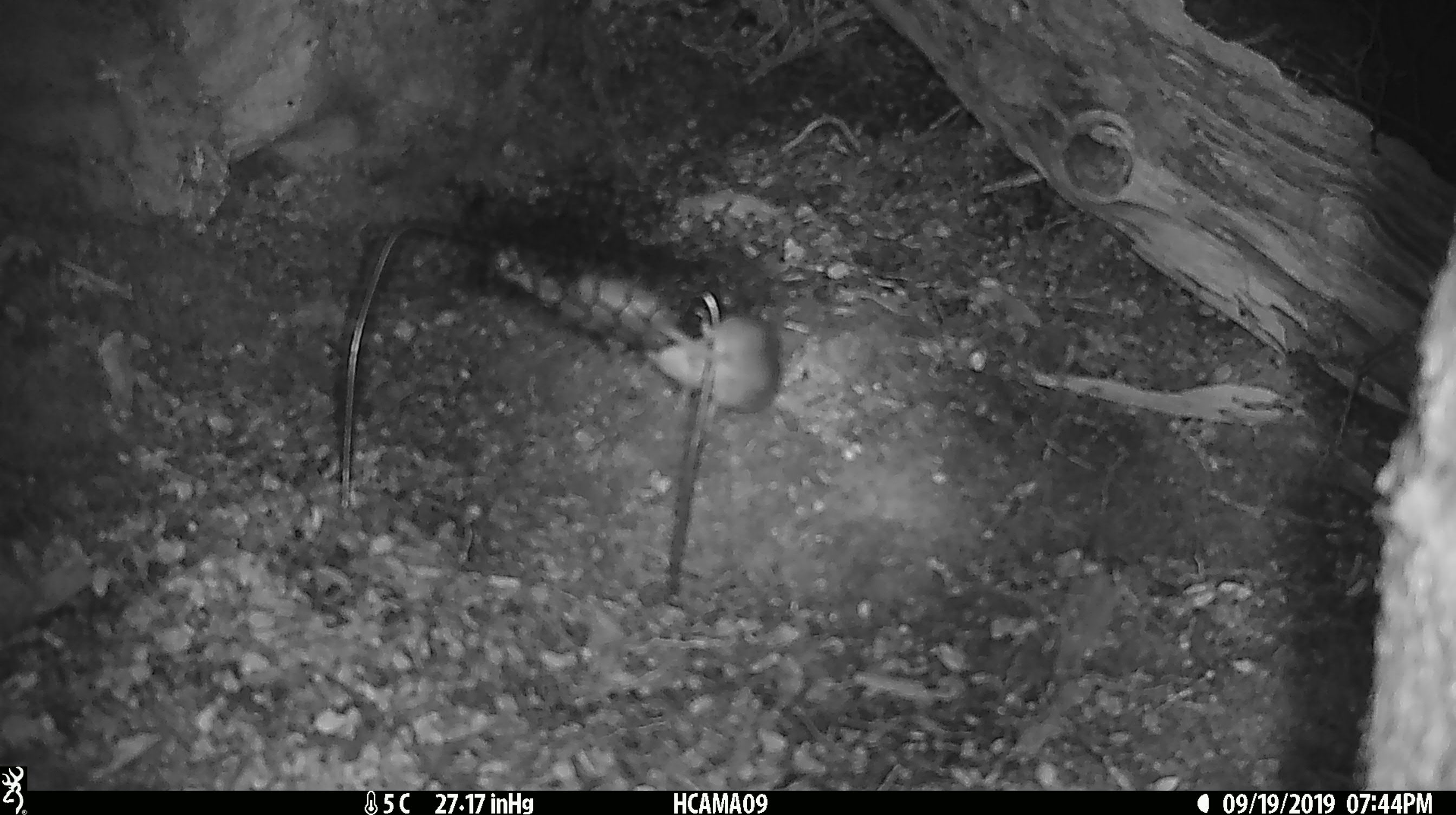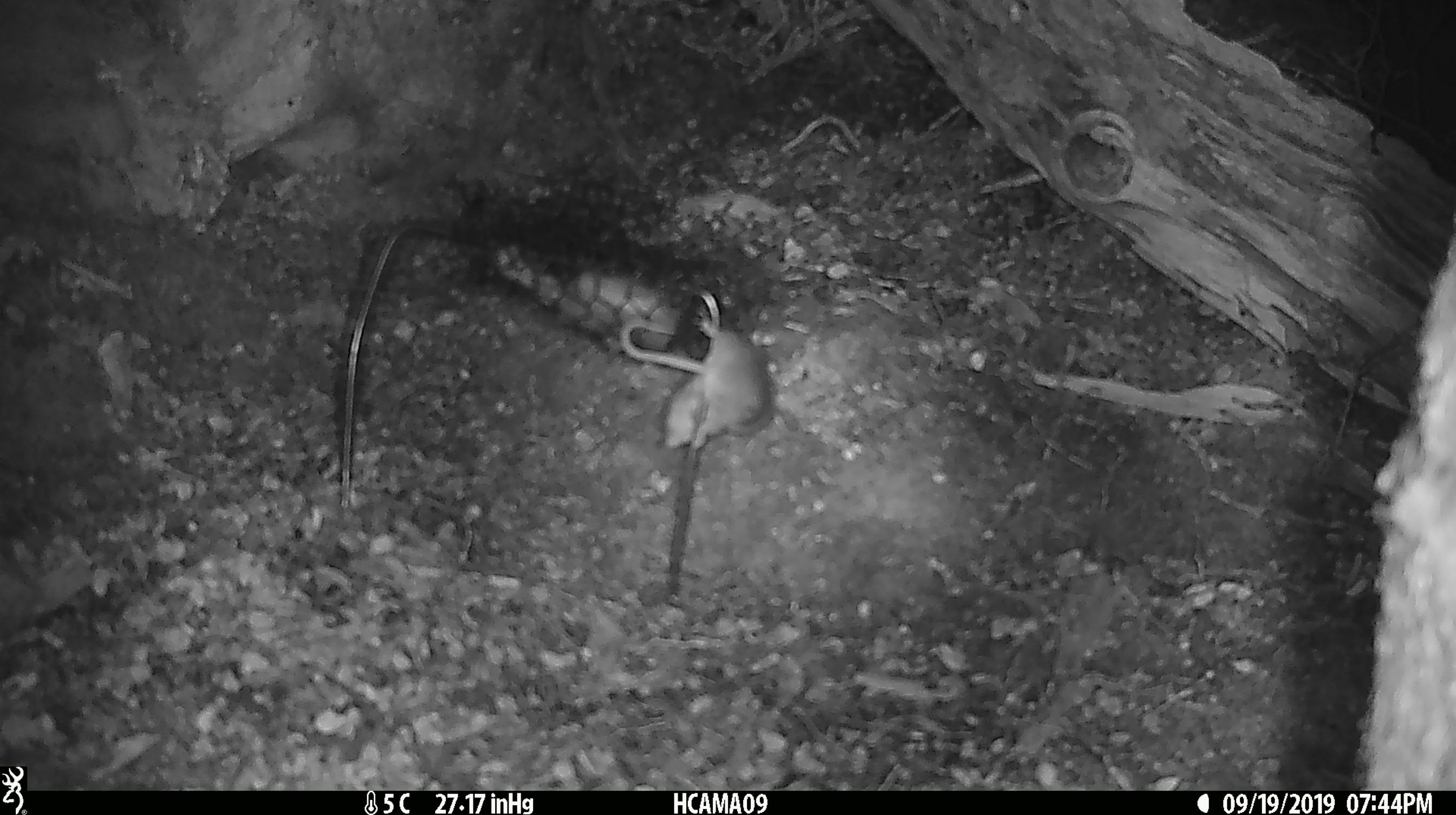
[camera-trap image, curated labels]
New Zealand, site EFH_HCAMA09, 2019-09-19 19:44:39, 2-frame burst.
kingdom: Animalia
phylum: Chordata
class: Mammalia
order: Rodentia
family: Muridae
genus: Mus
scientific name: Mus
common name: mouse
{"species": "mouse (Mus)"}